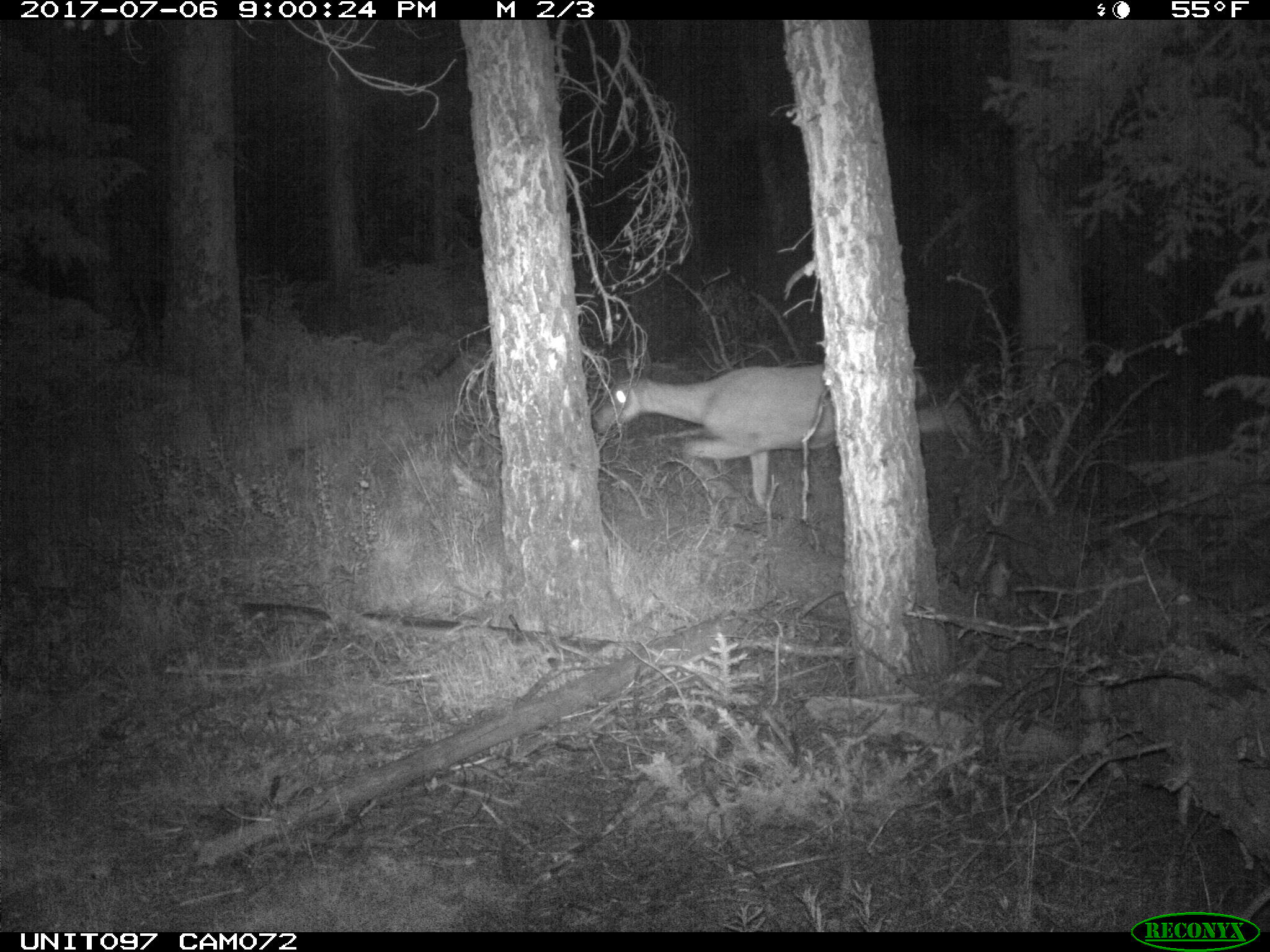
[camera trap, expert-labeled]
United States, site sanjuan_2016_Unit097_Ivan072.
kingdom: Animalia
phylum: Chordata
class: Mammalia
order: Artiodactyla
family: Cervidae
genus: Odocoileus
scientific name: Odocoileus hemionus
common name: mule deer